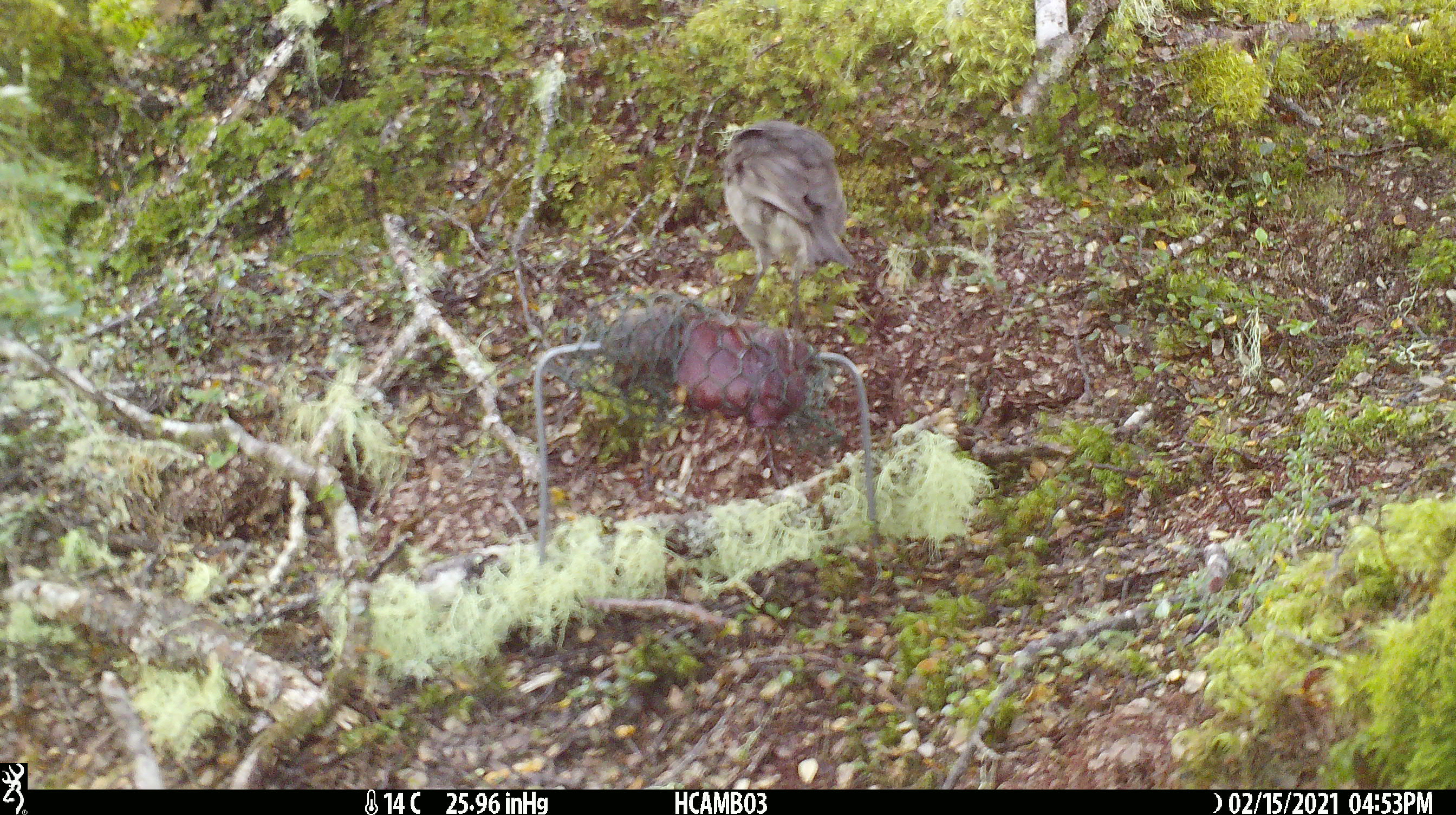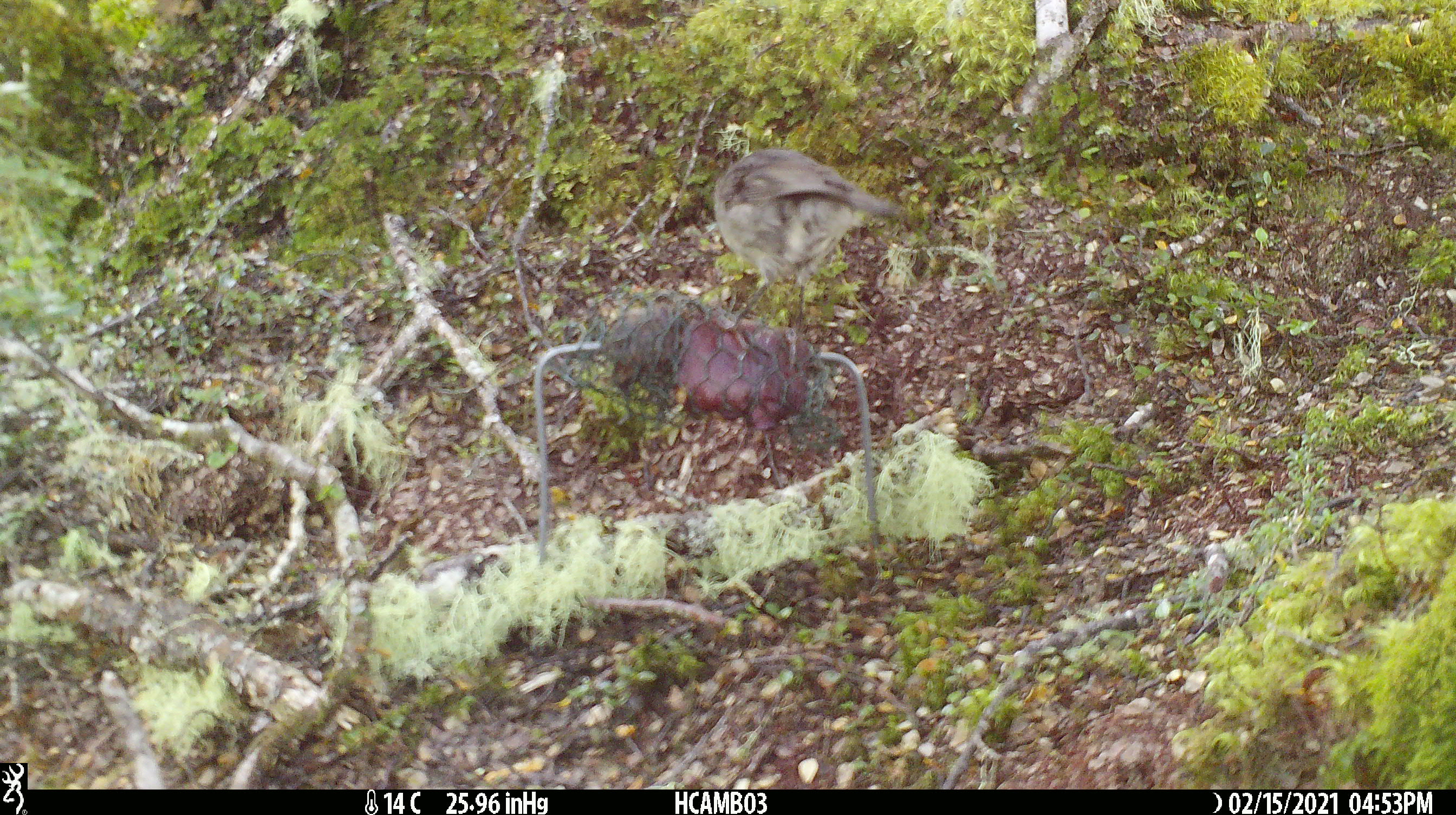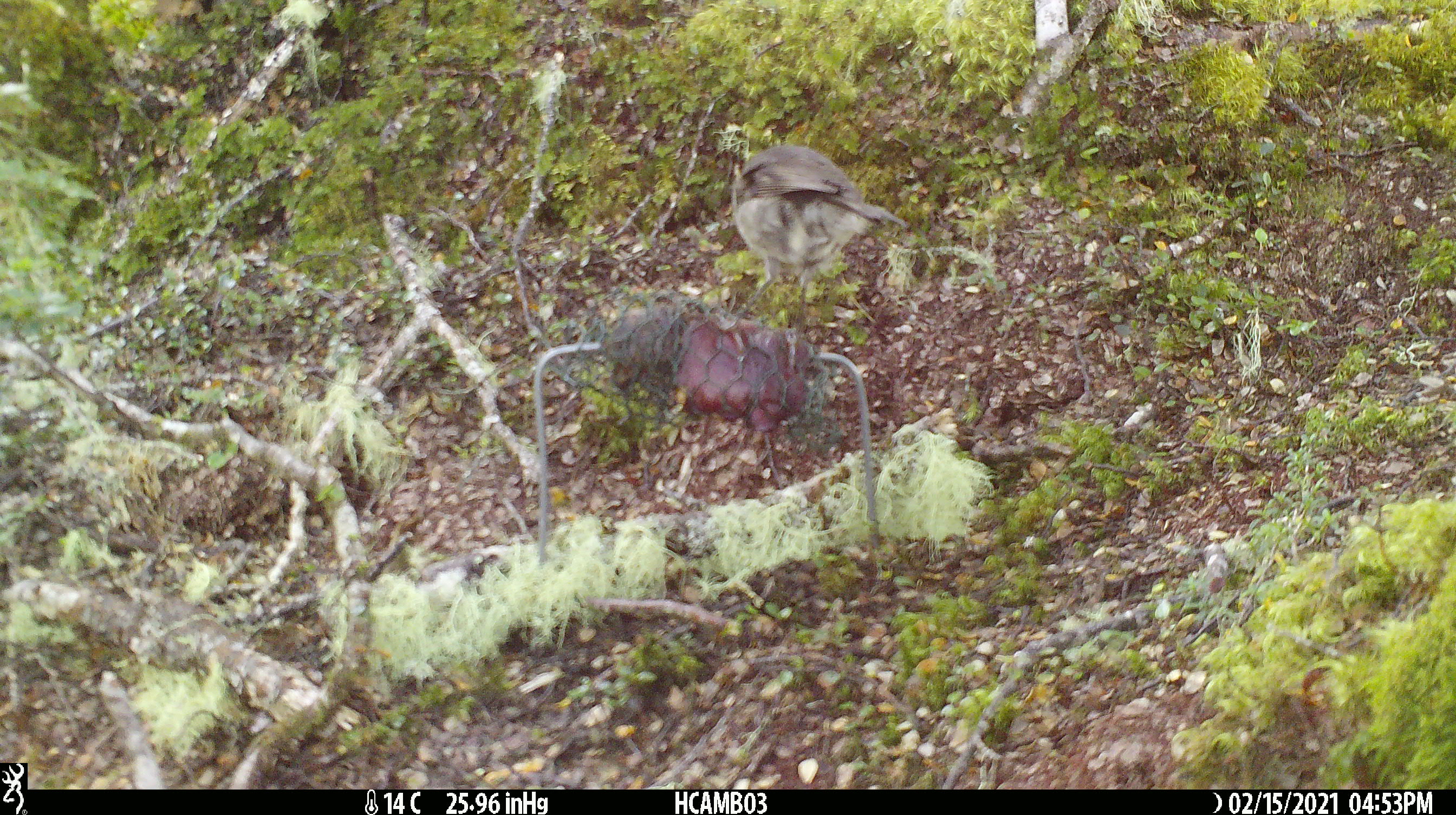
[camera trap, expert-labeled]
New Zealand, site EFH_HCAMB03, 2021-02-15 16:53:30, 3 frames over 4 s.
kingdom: Animalia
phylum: Chordata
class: Aves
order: Passeriformes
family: Petroicidae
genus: Petroica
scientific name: Petroica australis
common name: new zealand robin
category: robin